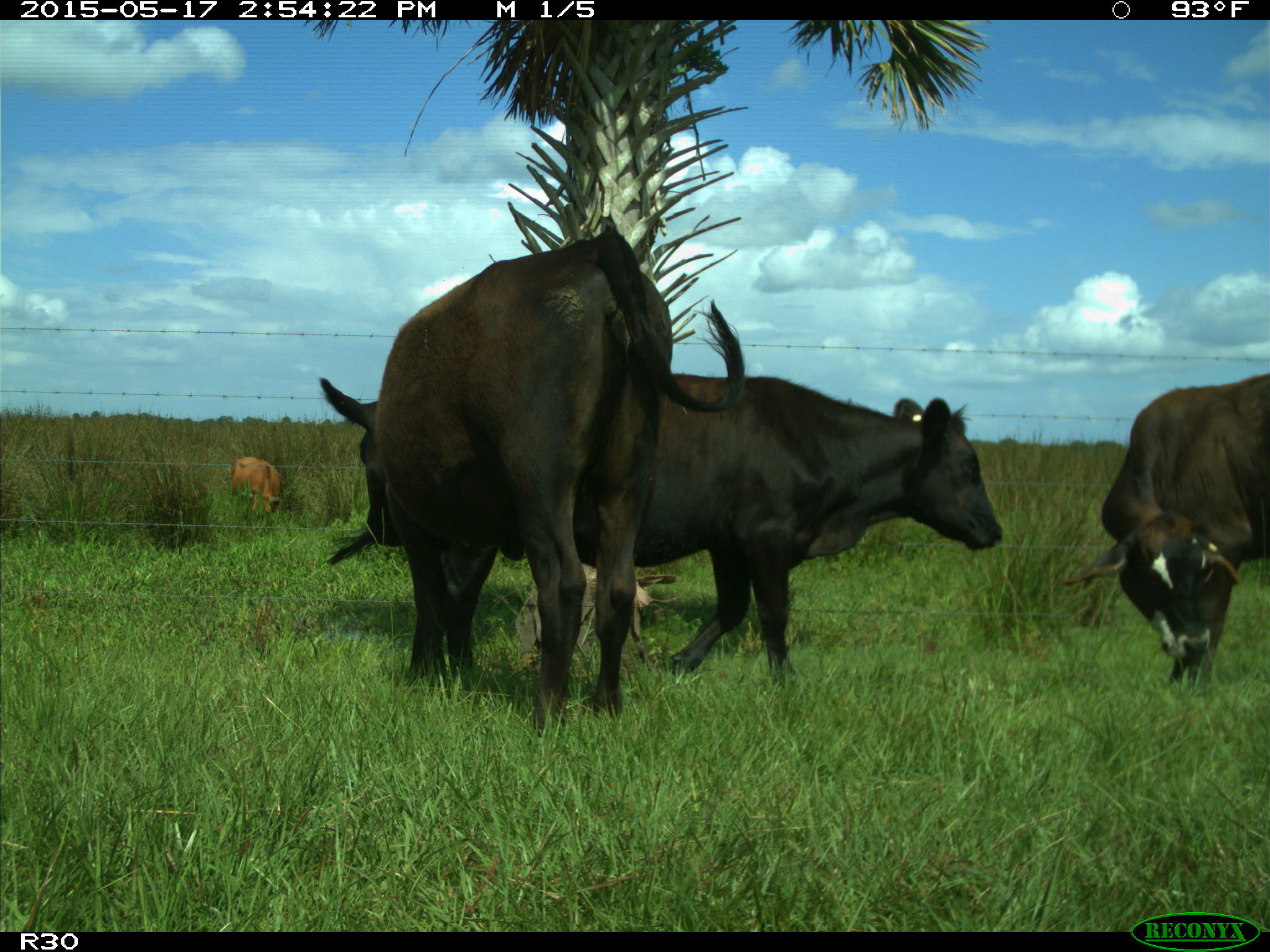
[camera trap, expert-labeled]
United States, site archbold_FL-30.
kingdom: Animalia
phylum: Chordata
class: Mammalia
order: Artiodactyla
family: Bovidae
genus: Bos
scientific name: Bos taurus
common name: domestic cow